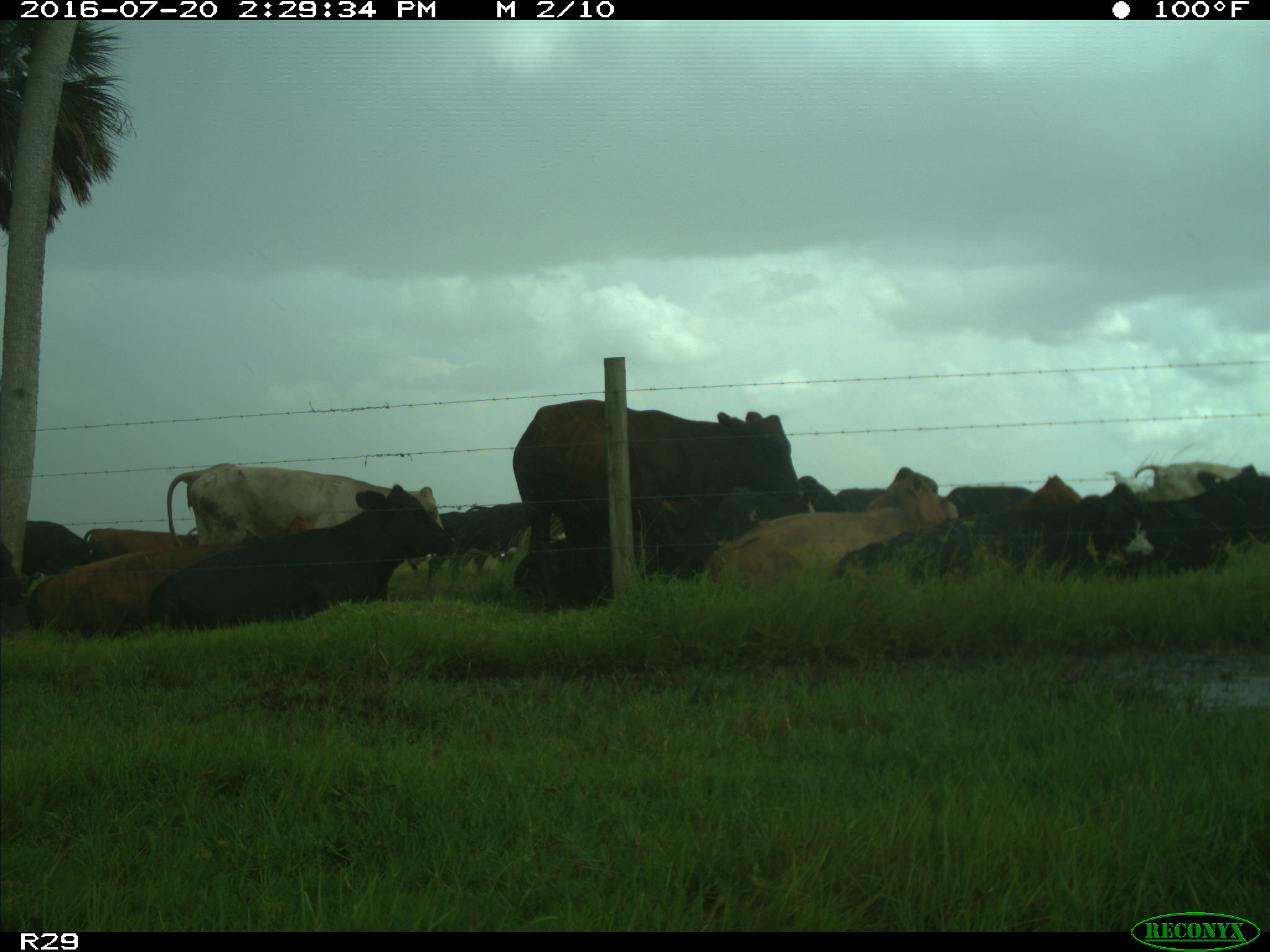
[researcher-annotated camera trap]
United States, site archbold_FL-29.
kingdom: Animalia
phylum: Chordata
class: Mammalia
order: Artiodactyla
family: Bovidae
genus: Bos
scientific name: Bos taurus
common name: domestic cow